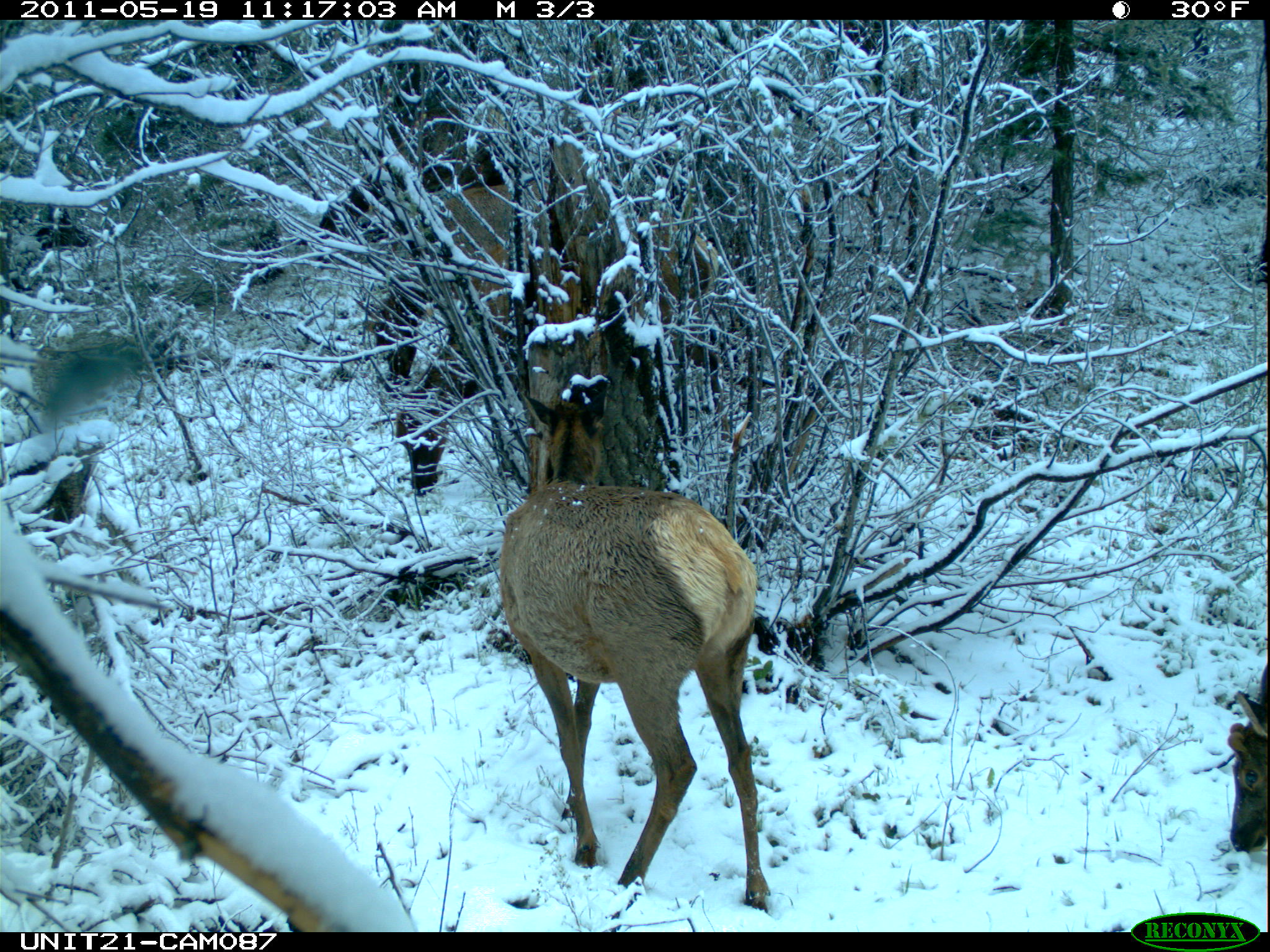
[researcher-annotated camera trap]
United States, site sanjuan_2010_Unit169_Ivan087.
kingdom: Animalia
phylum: Chordata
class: Mammalia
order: Artiodactyla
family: Cervidae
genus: Cervus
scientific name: Cervus elaphus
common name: red deer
Cervus elaphus (red deer).